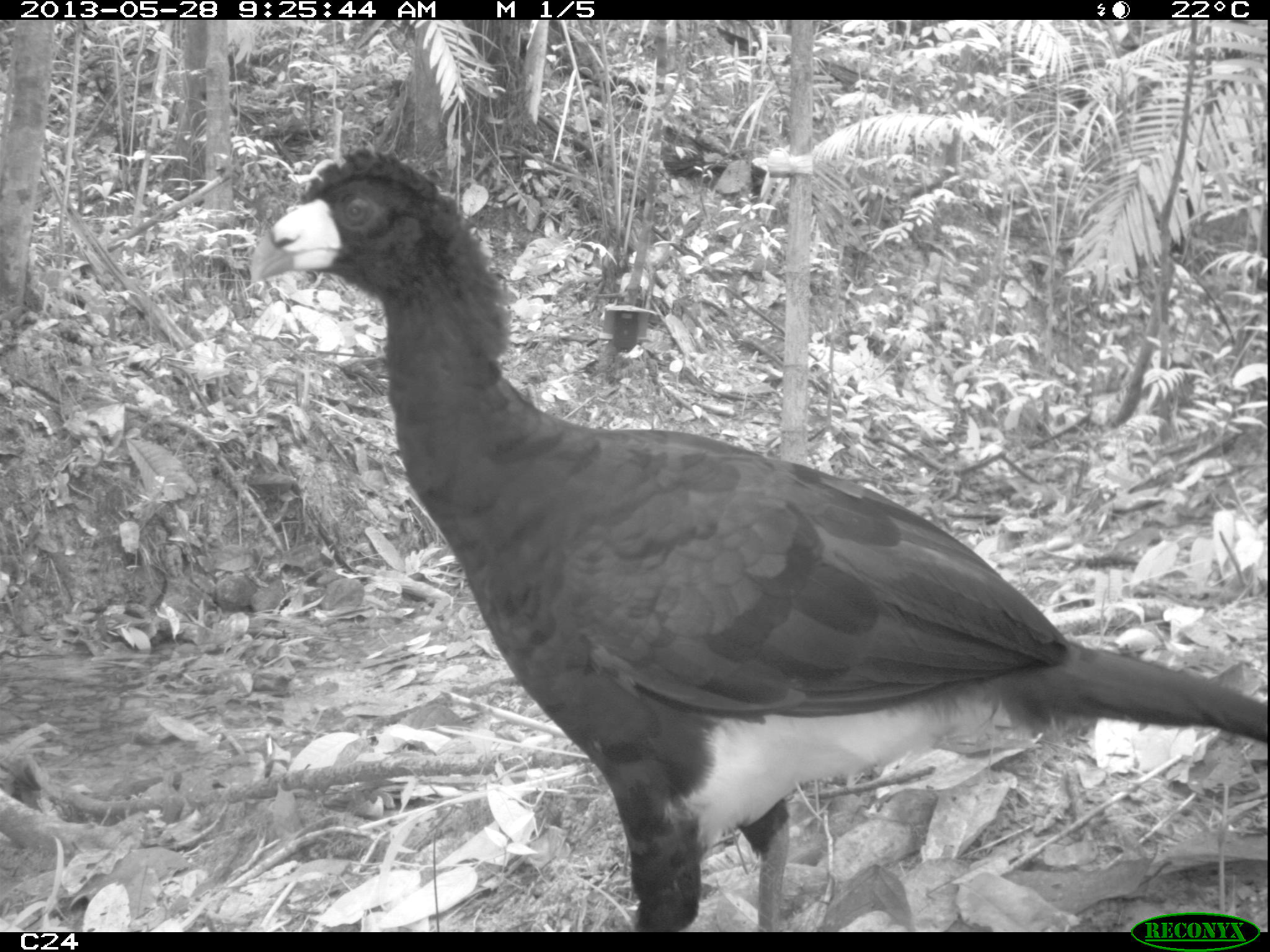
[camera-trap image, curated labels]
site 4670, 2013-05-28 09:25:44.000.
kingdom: Animalia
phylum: Chordata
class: Aves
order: Galliformes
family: Cracidae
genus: Crax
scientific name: Crax alector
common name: black curassow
Crax alector (black curassow), count 1, age adult.